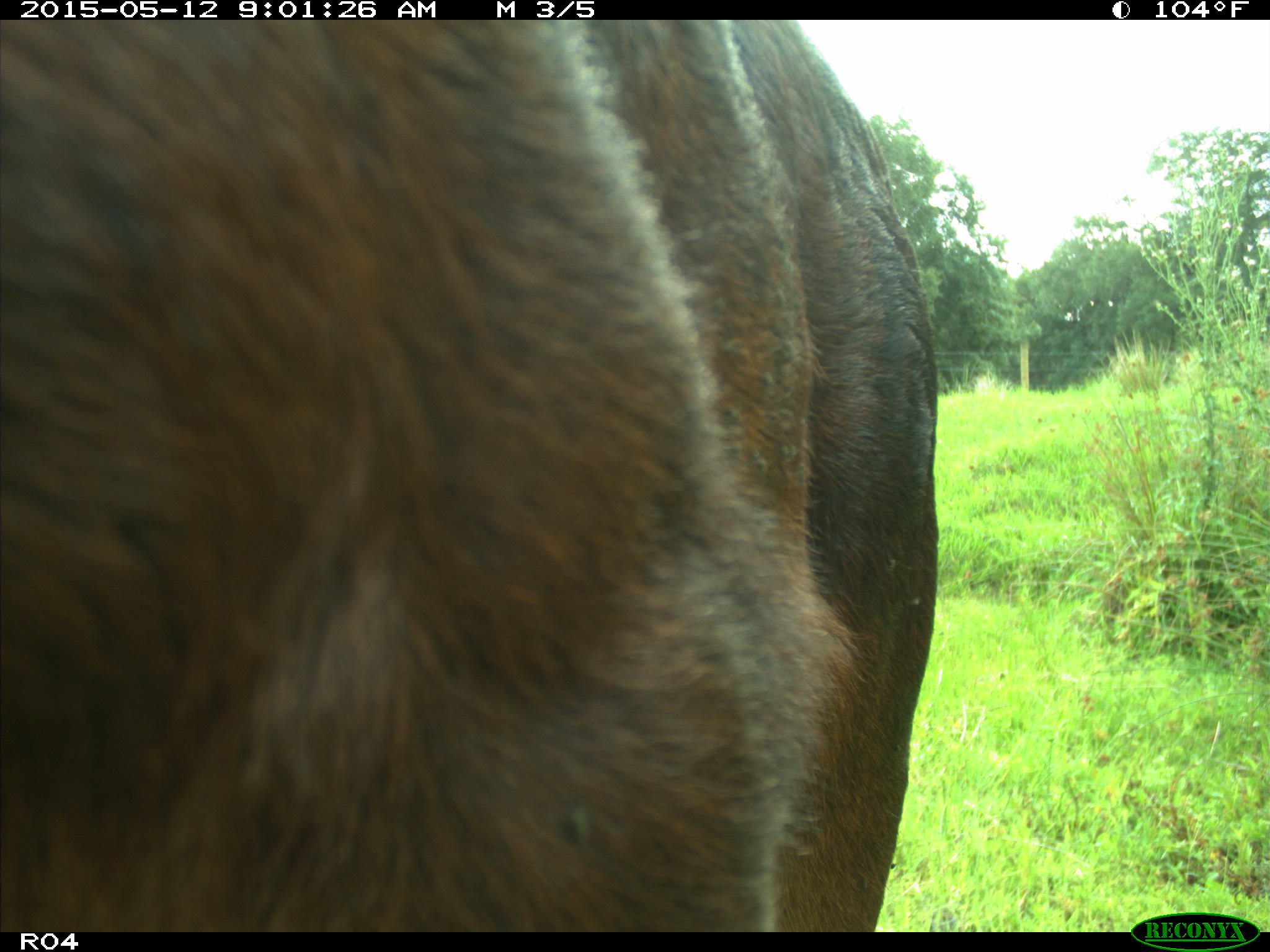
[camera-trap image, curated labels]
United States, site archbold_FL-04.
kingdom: Animalia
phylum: Chordata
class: Mammalia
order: Artiodactyla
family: Bovidae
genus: Bos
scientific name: Bos taurus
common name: domestic cow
Bos taurus (domestic cow).